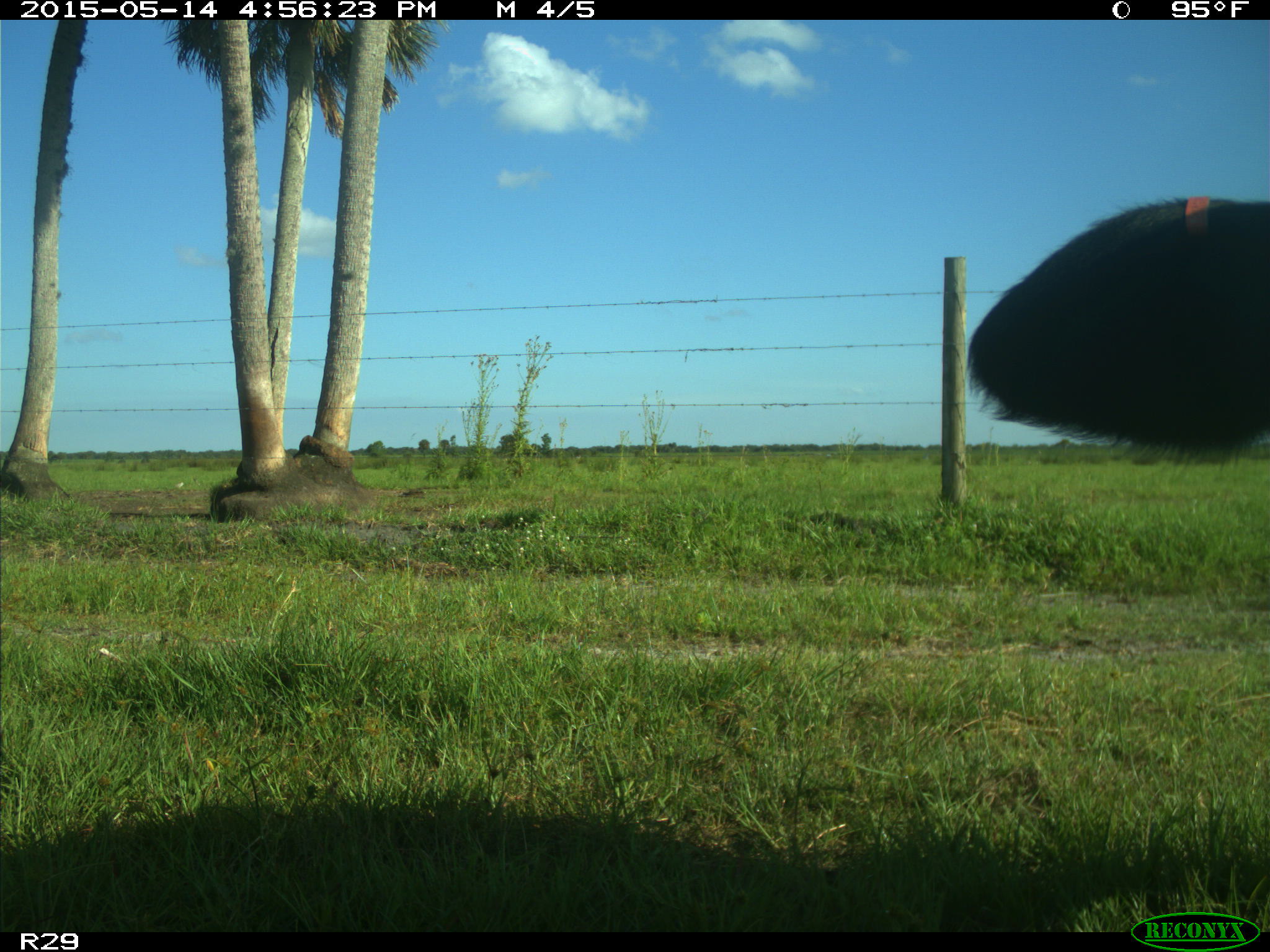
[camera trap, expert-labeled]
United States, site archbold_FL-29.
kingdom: Animalia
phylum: Chordata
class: Mammalia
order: Artiodactyla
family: Bovidae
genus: Bos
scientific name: Bos taurus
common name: domestic cow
Bos taurus (domestic cow).